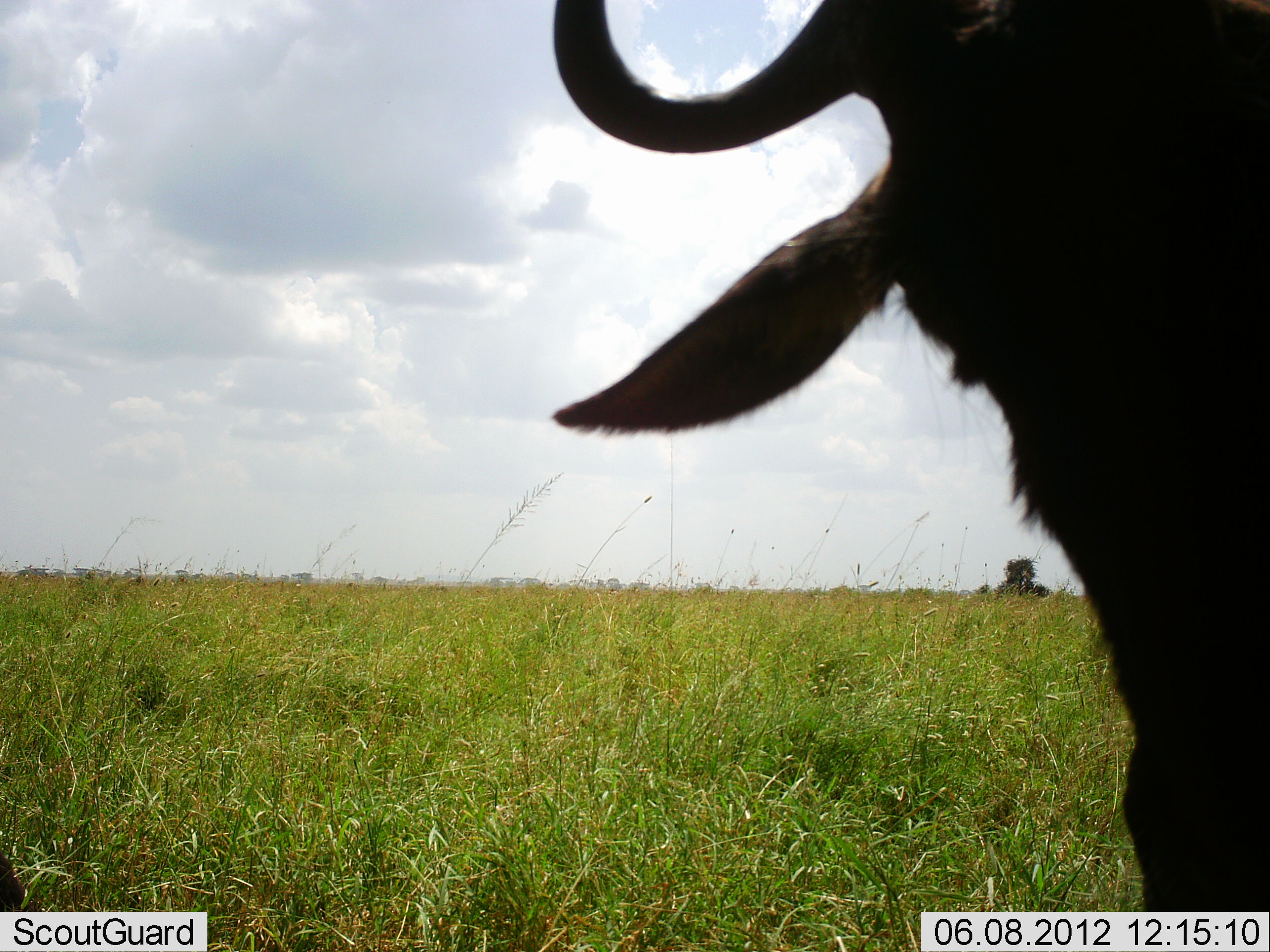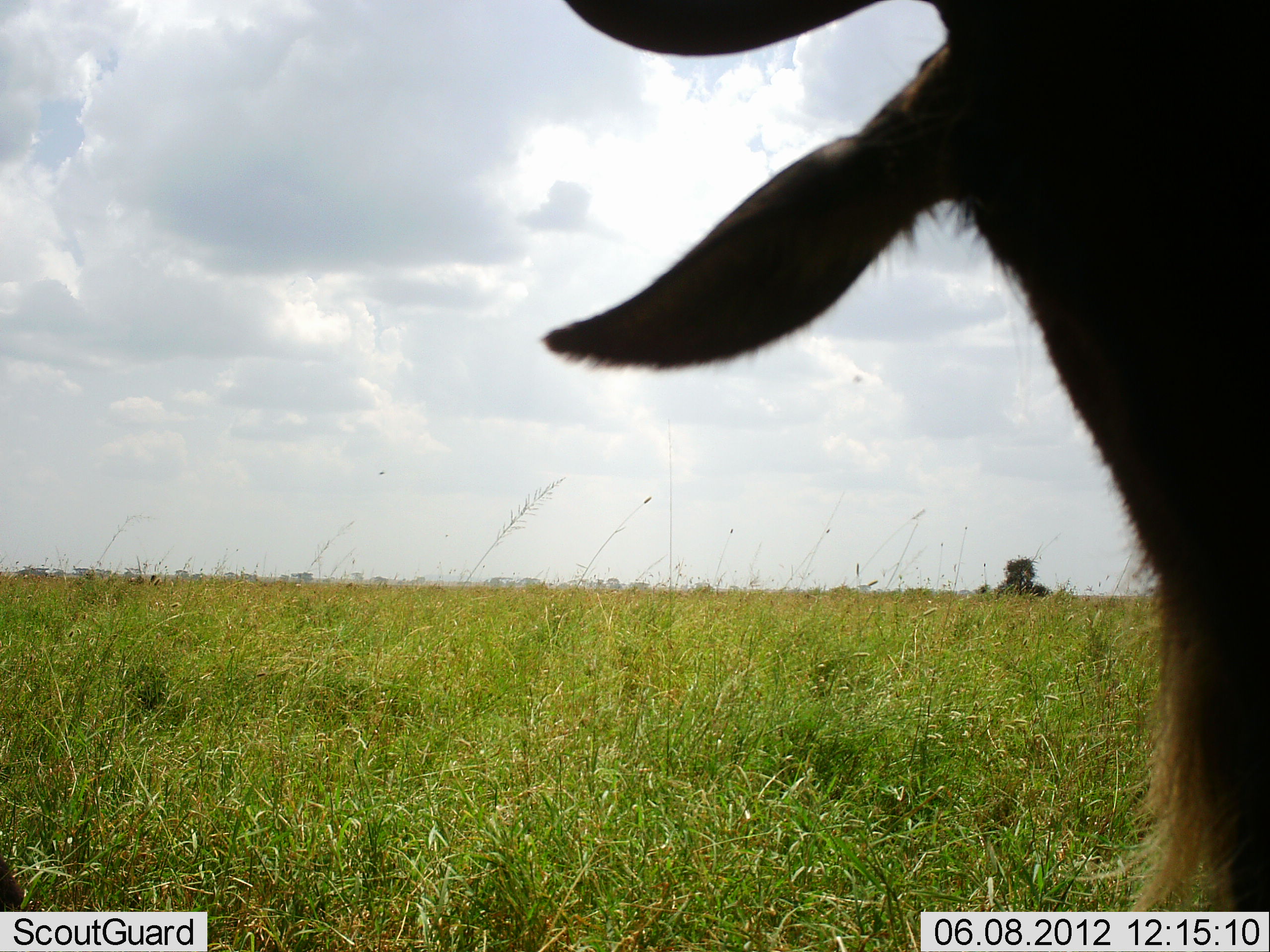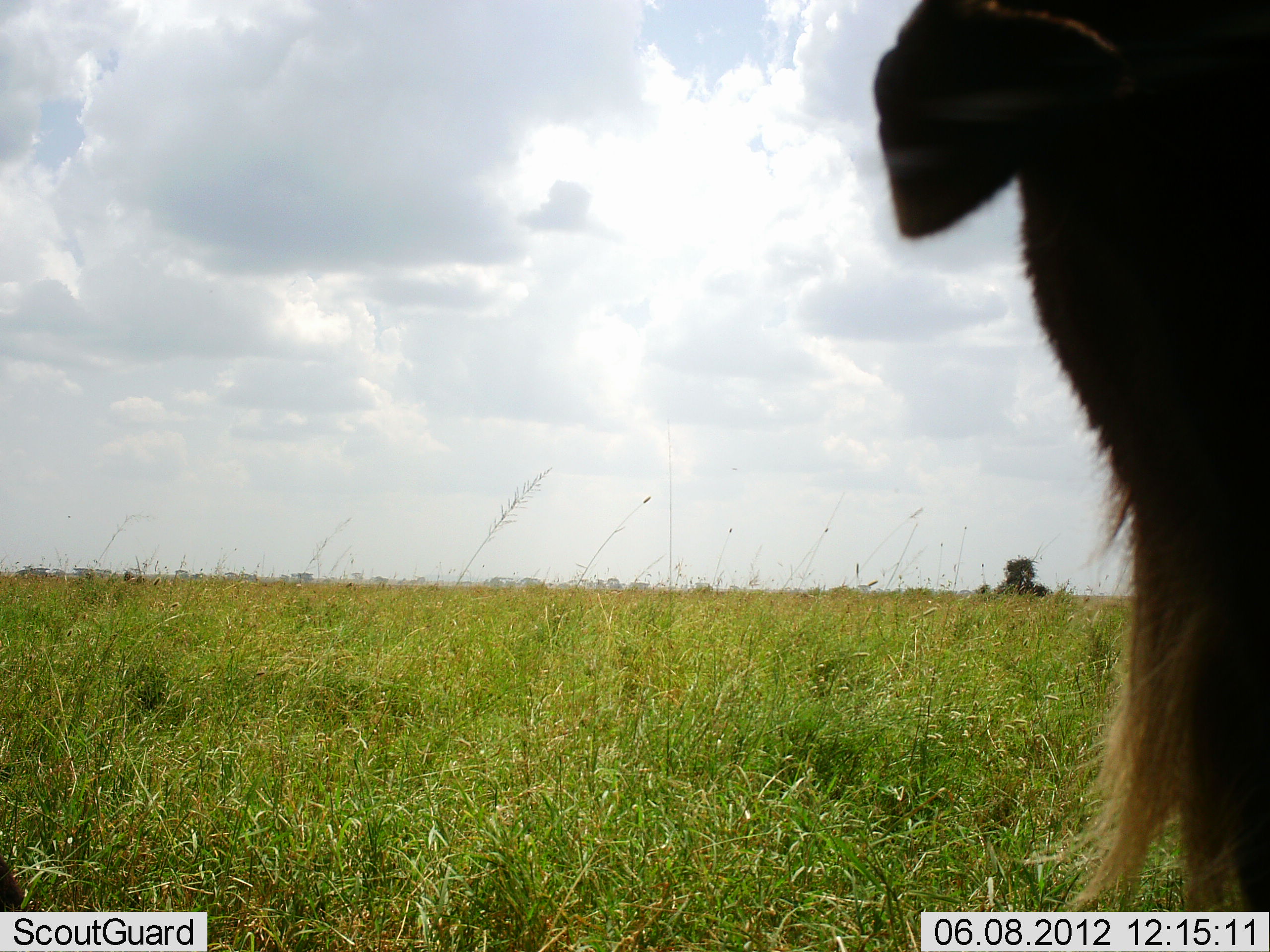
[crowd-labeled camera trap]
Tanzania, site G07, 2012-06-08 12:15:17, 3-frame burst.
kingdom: Animalia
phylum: Chordata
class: Mammalia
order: Artiodactyla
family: Bovidae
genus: Connochaetes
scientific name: Connochaetes taurinus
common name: blue wildebeest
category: wildebeest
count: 1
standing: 80%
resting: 0%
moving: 0%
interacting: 20%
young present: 0%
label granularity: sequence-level